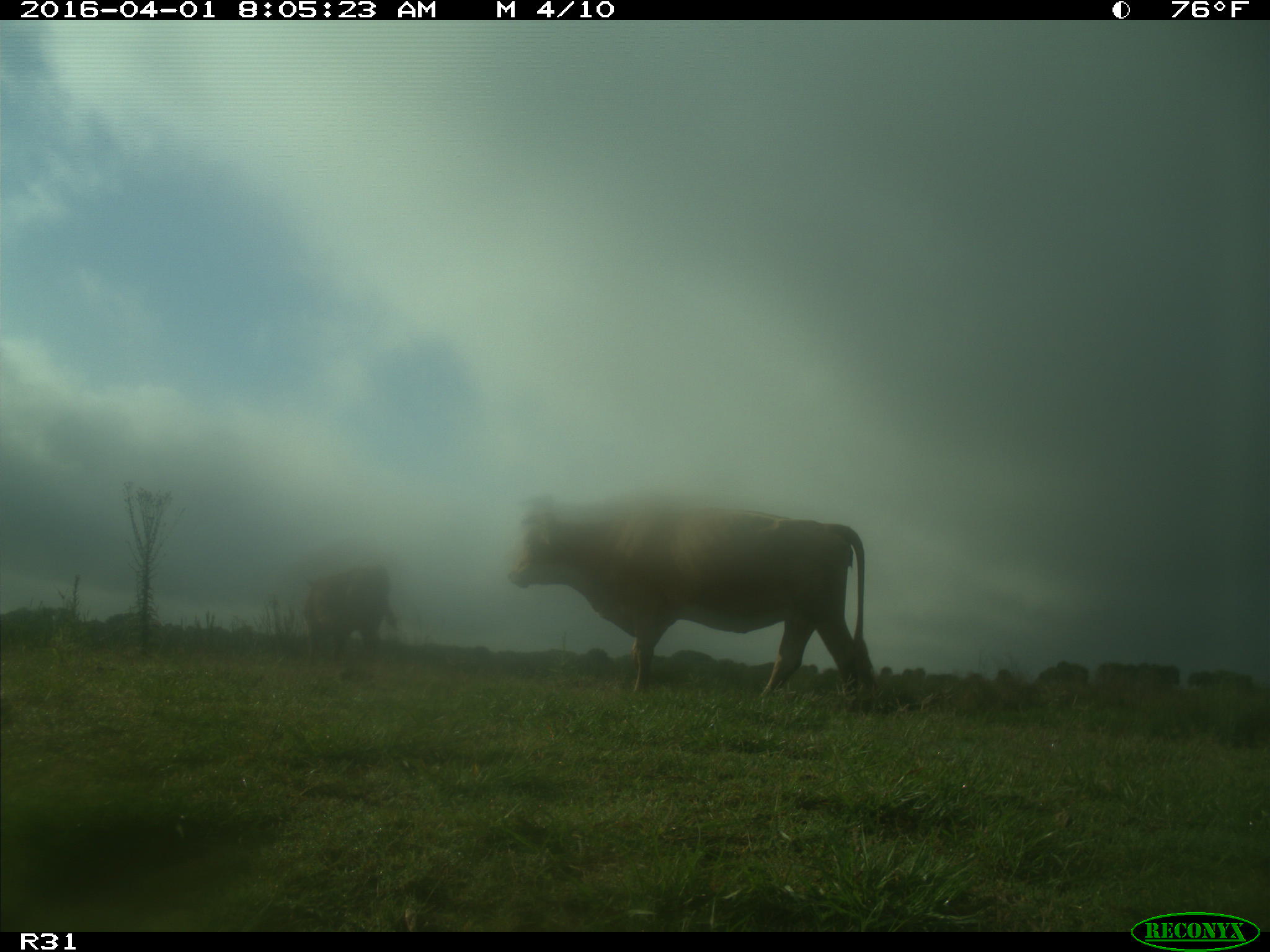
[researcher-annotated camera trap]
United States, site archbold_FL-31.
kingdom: Animalia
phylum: Chordata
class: Mammalia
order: Artiodactyla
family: Bovidae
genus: Bos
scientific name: Bos taurus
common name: domestic cow